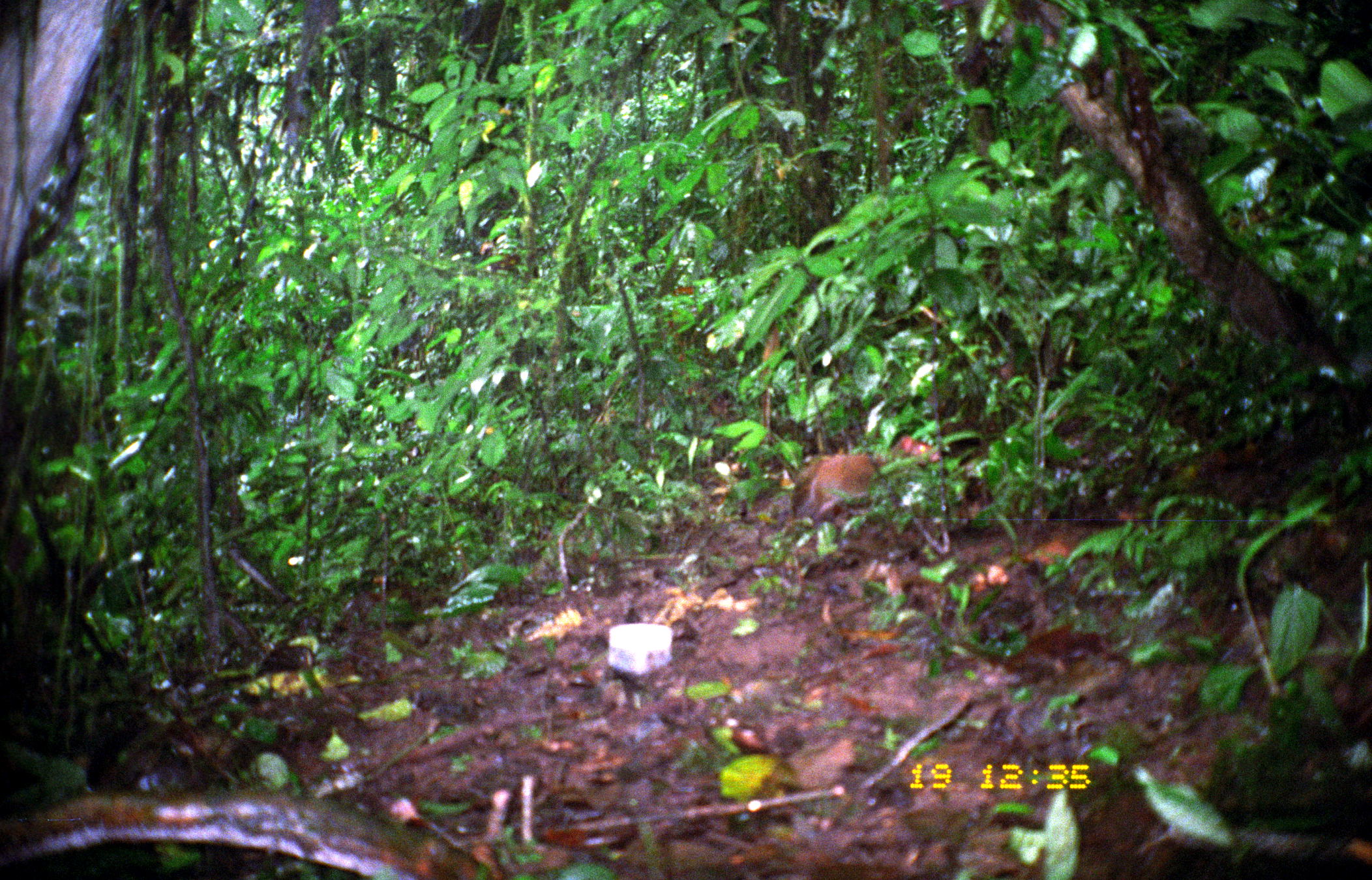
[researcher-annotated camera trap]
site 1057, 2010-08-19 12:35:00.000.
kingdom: Animalia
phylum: Chordata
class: Mammalia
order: Rodentia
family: Dasyproctidae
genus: Dasyprocta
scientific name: Dasyprocta punctata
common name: central american agouti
Dasyprocta punctata (central american agouti).